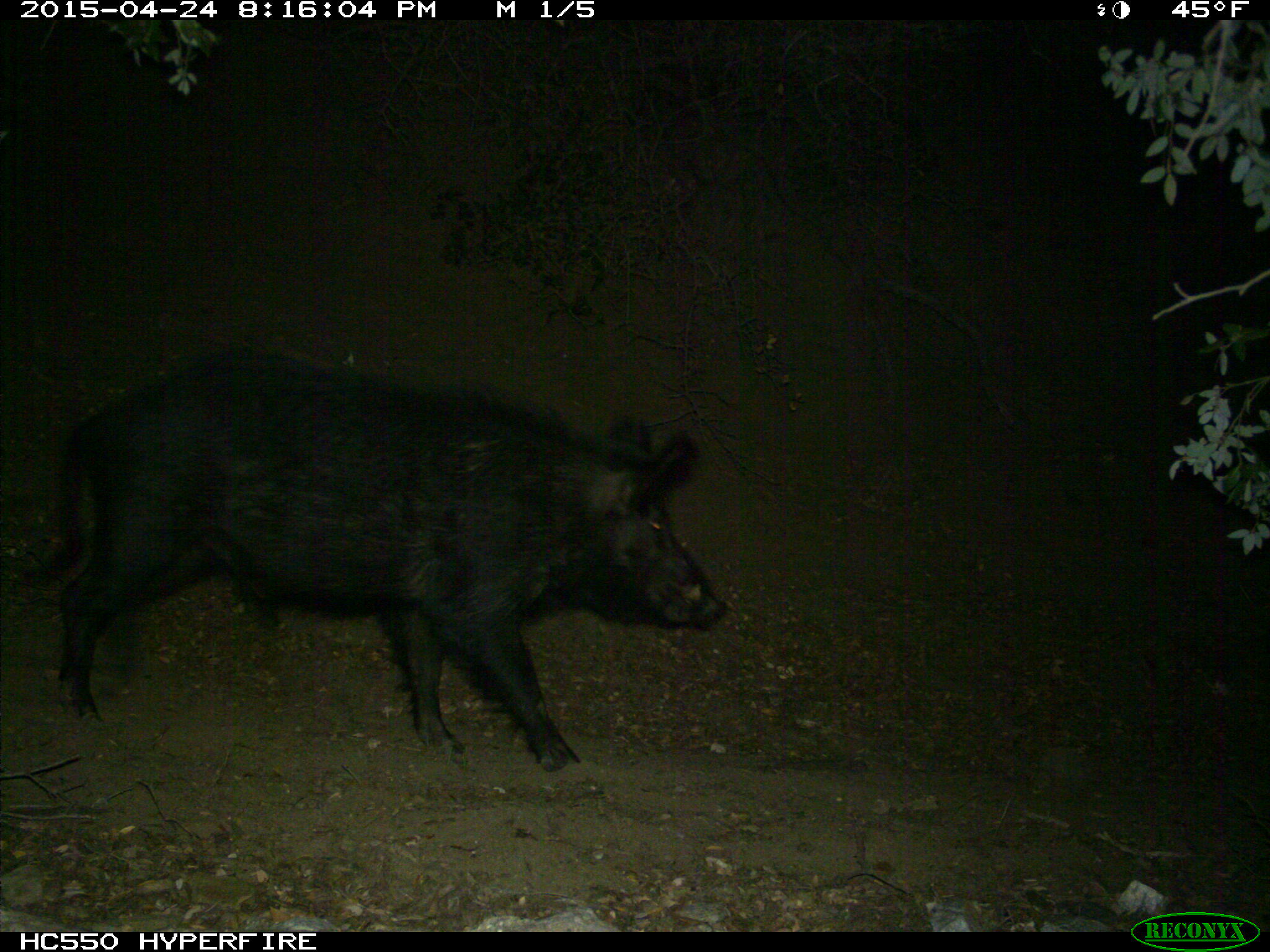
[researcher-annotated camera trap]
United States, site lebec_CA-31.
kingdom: Animalia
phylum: Chordata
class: Mammalia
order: Artiodactyla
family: Suidae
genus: Sus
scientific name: Sus scrofa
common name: wild boar